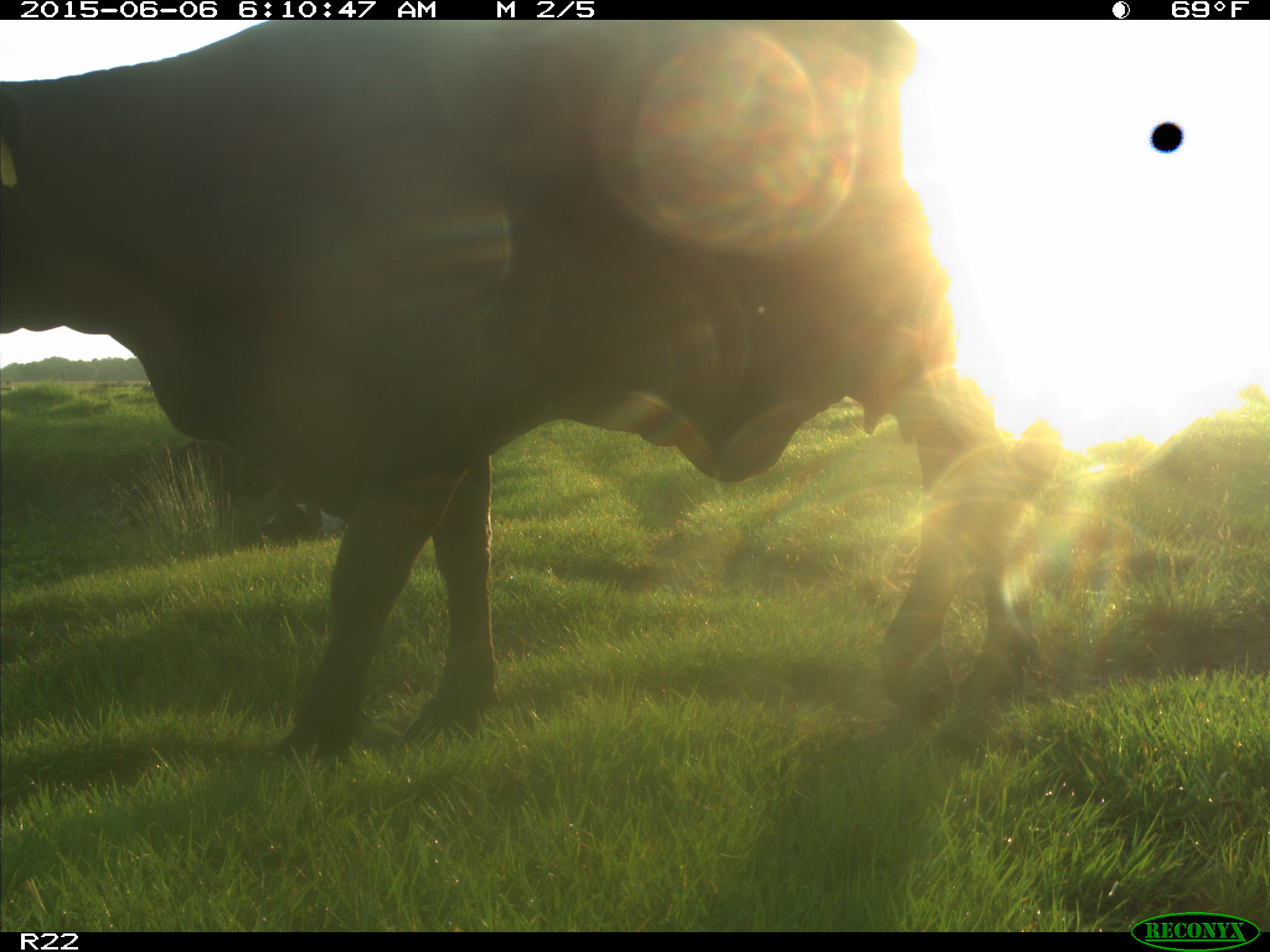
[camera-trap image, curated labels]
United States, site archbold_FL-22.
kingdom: Animalia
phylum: Chordata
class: Mammalia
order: Artiodactyla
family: Bovidae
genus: Bos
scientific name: Bos taurus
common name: domestic cow